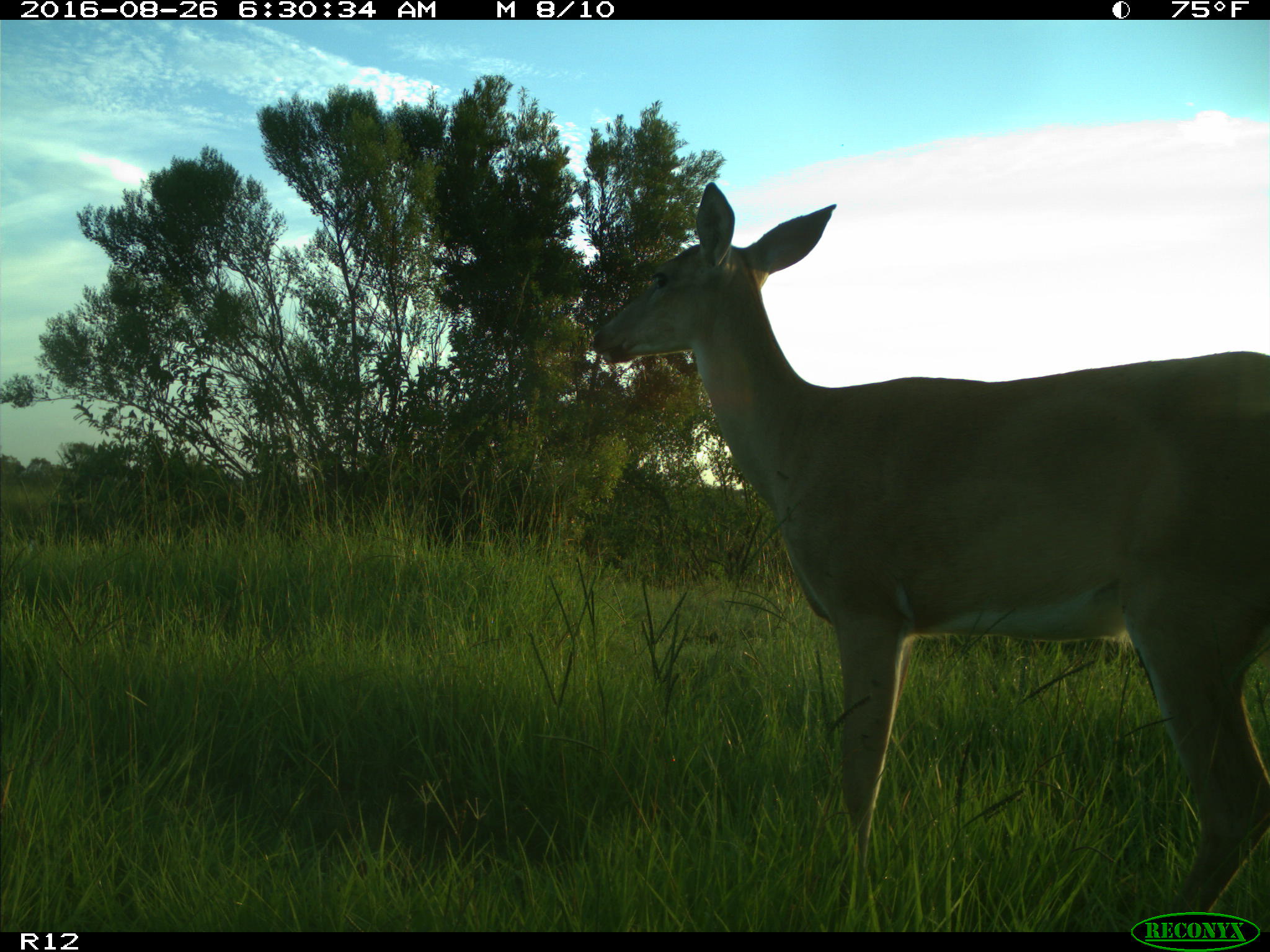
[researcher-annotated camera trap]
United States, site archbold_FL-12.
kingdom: Animalia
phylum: Chordata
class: Mammalia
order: Artiodactyla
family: Cervidae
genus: Odocoileus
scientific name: Odocoileus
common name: deer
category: unidentified deer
Unidentified deer (deer) (Odocoileus).